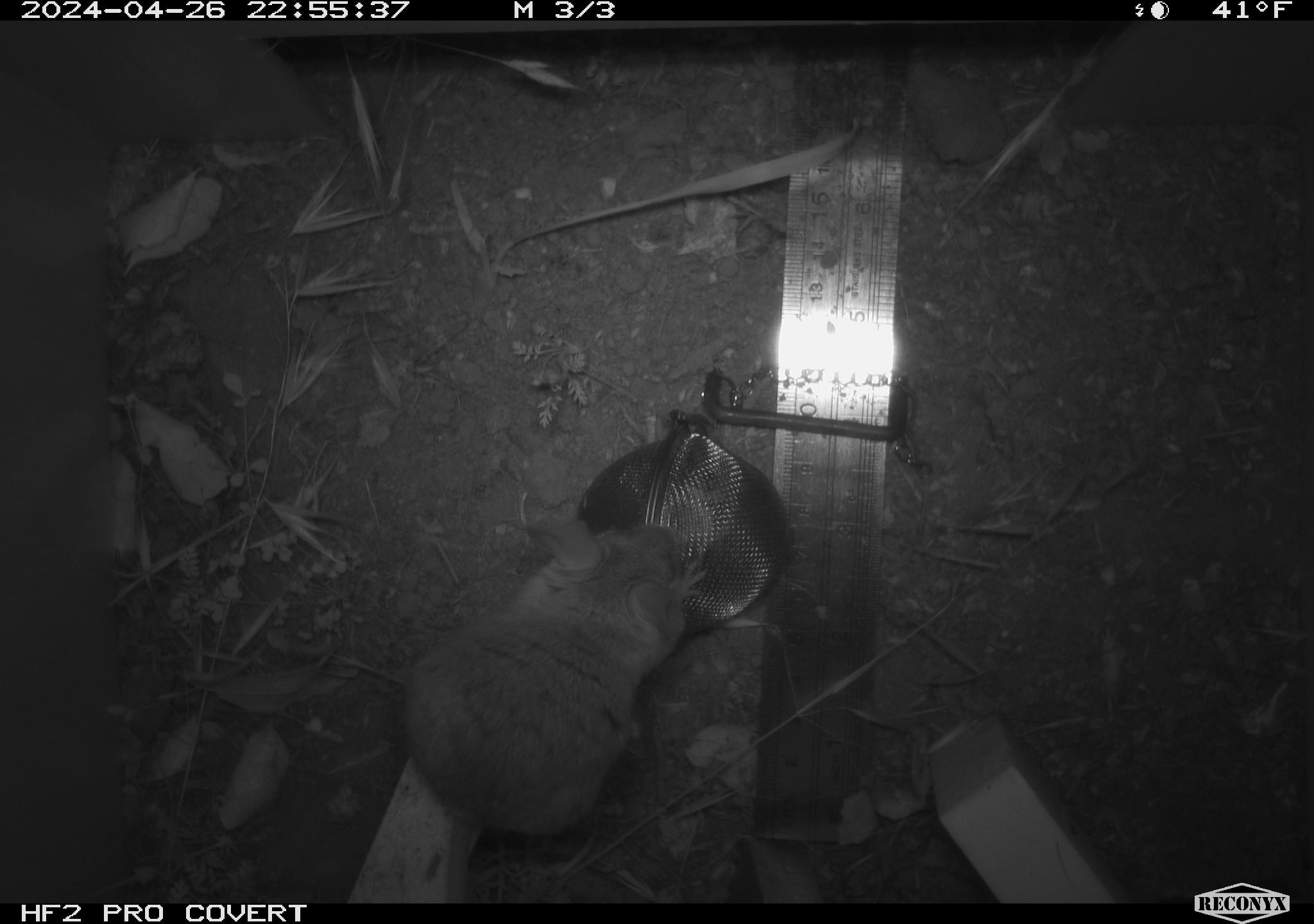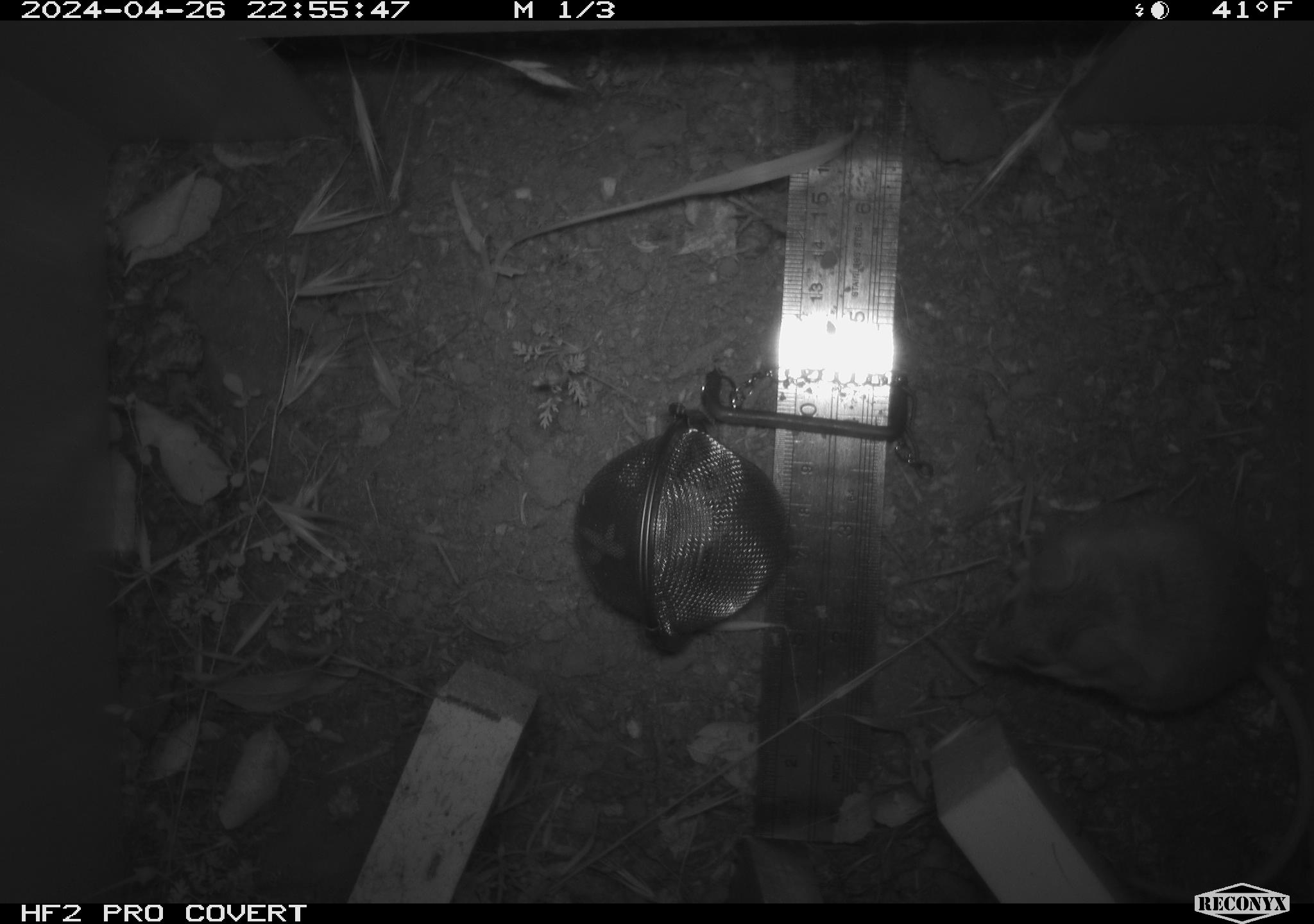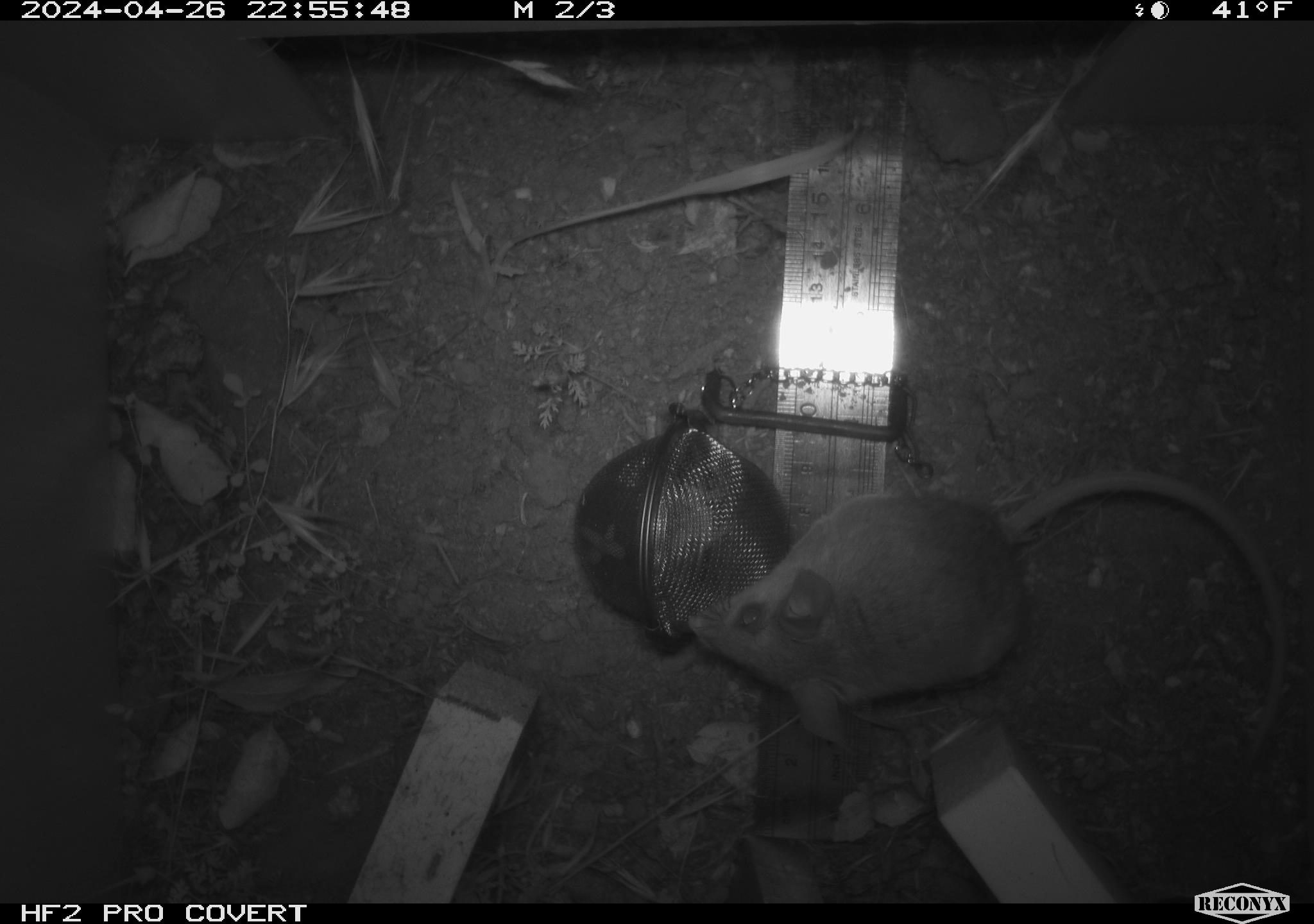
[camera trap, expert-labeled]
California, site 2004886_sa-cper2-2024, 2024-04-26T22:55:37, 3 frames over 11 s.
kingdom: Animalia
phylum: Chordata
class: Mammalia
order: Rodentia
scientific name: Rodentia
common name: rodent